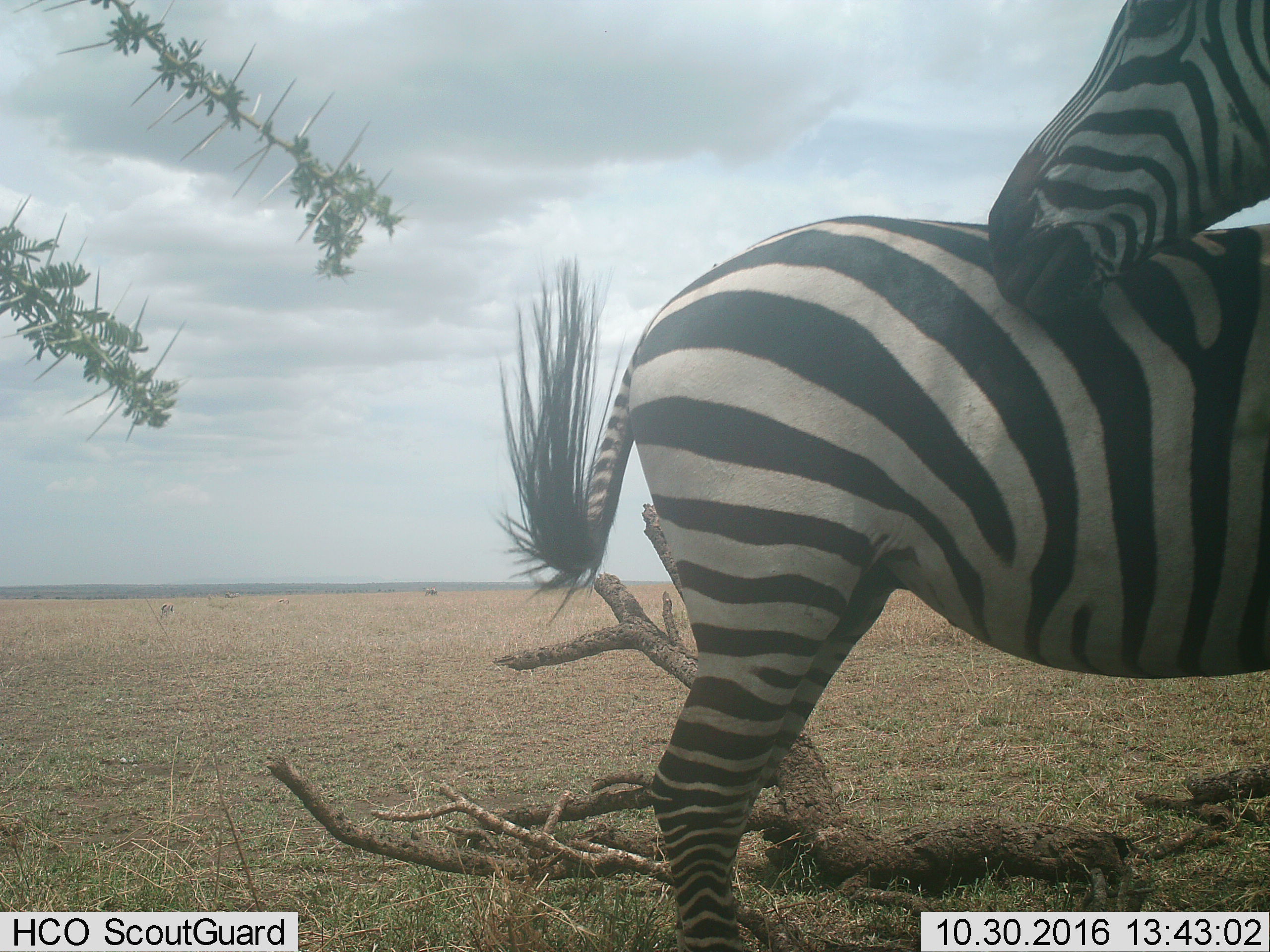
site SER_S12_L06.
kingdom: Animalia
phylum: Chordata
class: Mammalia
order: Perissodactyla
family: Equidae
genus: Equus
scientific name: Equus quagga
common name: plains zebra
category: zebraplains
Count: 2.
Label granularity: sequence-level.